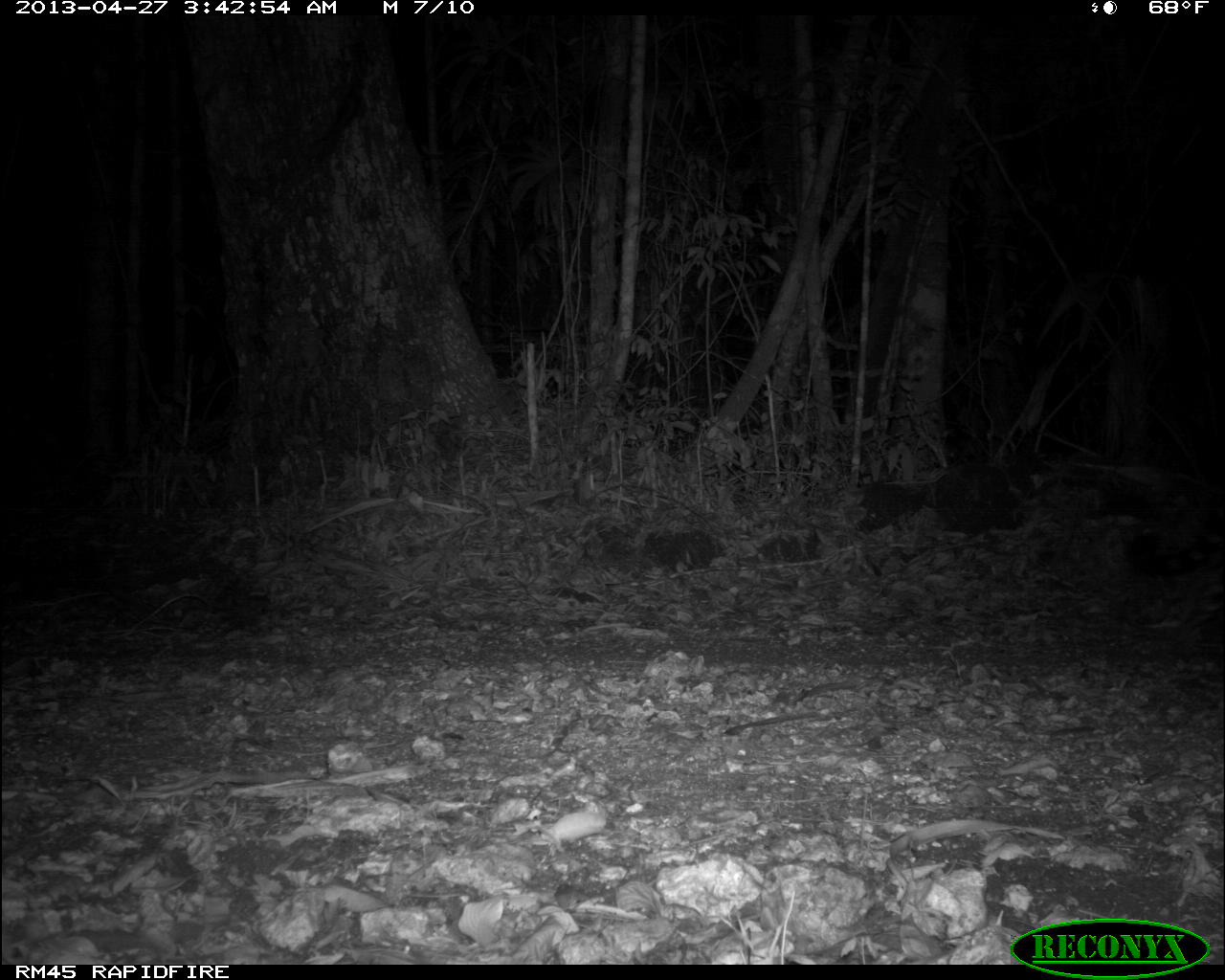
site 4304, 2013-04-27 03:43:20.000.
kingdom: Animalia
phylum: Chordata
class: Mammalia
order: Carnivora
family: Felidae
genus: Panthera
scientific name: Panthera onca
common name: jaguar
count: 1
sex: male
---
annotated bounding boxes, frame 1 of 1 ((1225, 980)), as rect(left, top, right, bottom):
panthera onca: rect(1121, 522, 1224, 576)